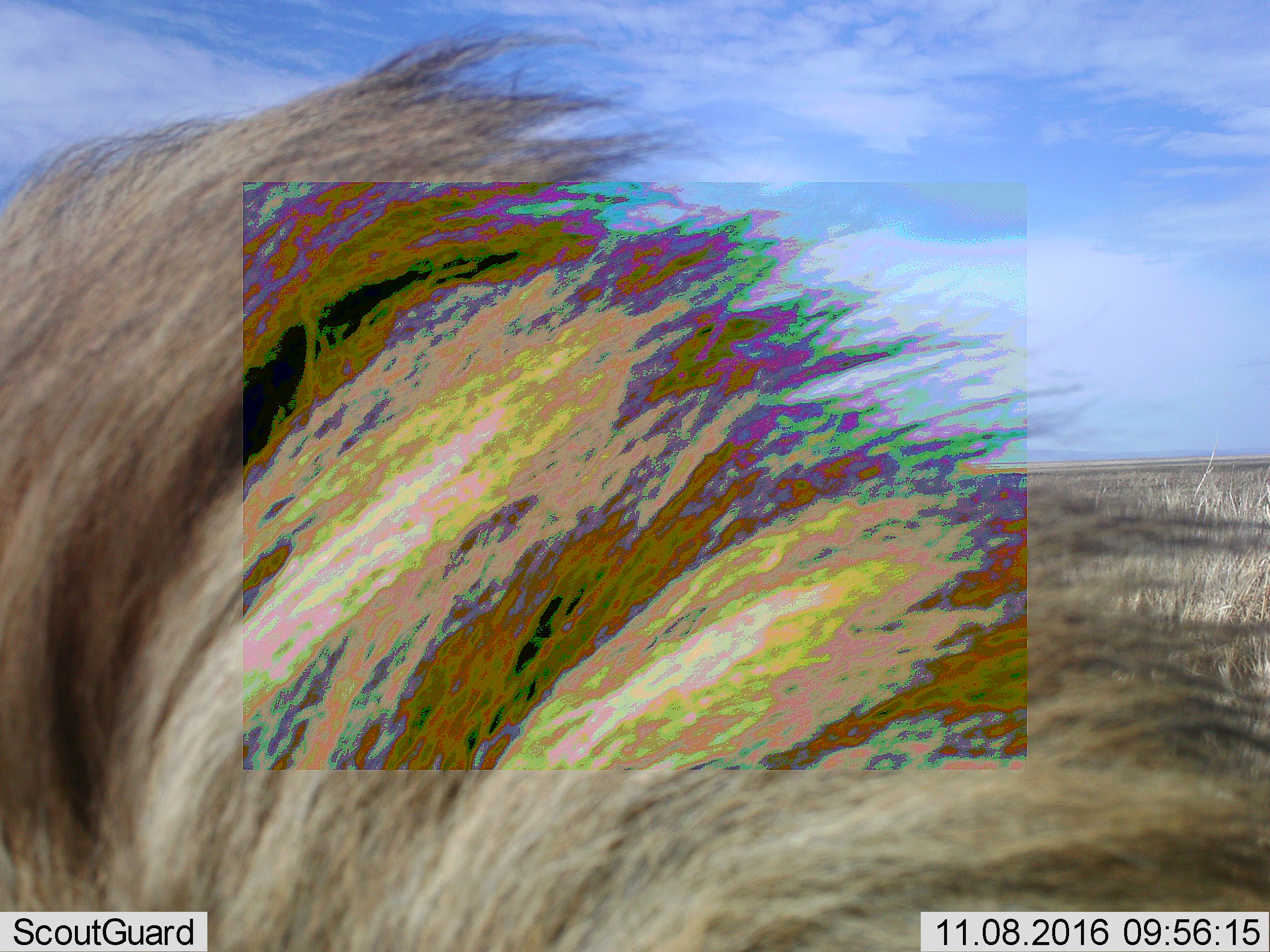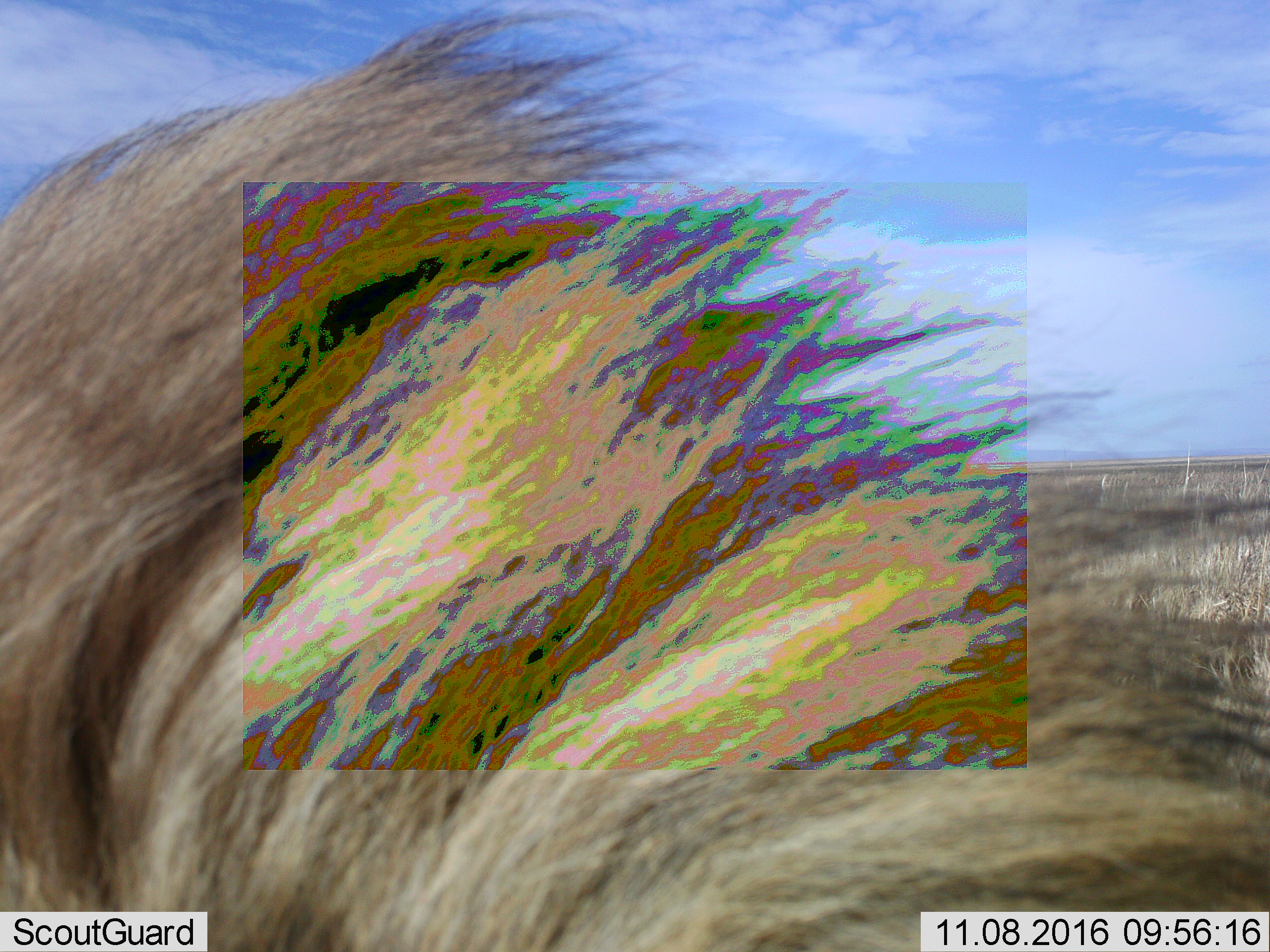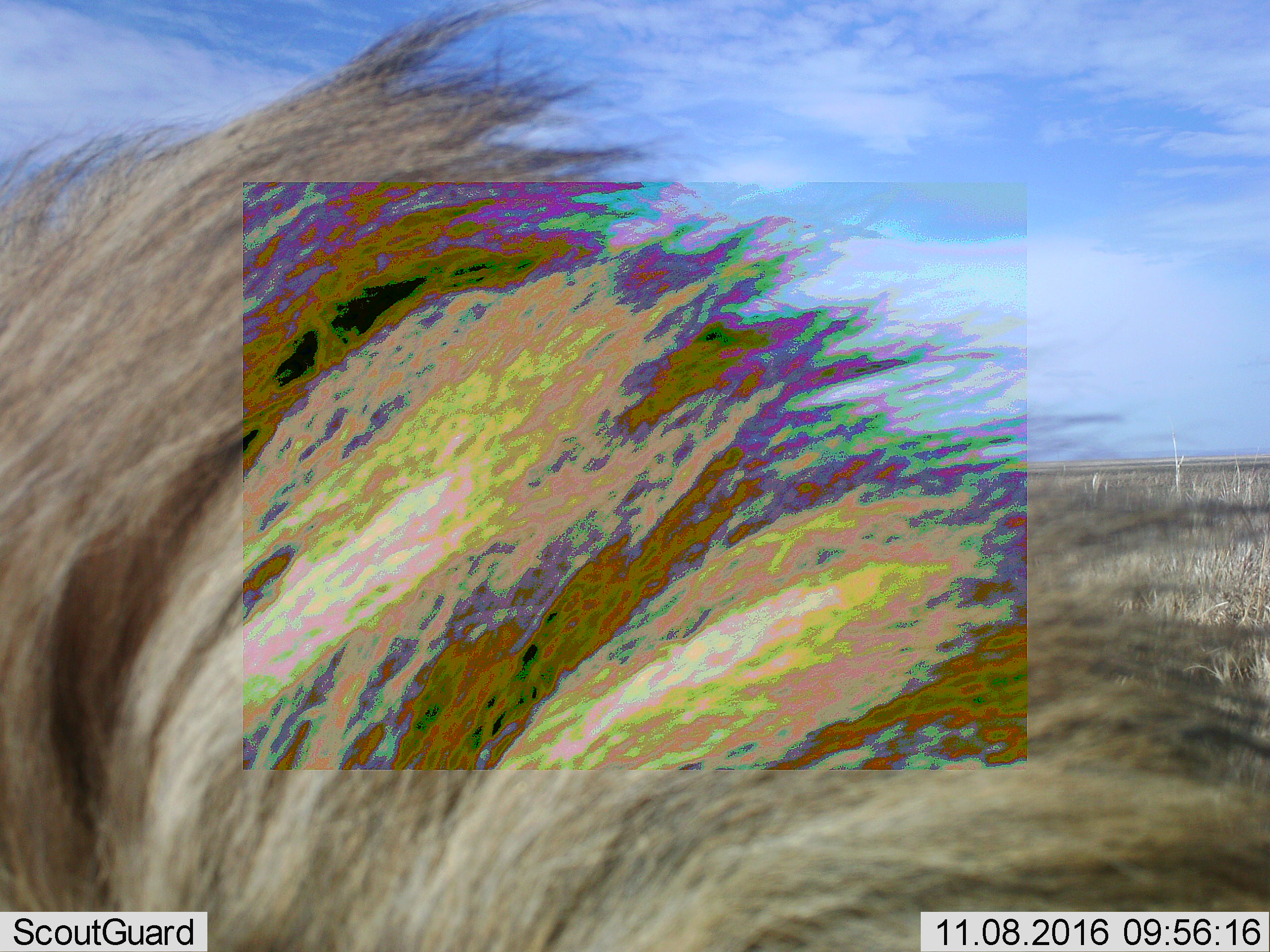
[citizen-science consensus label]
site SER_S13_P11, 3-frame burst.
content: unidentified animal